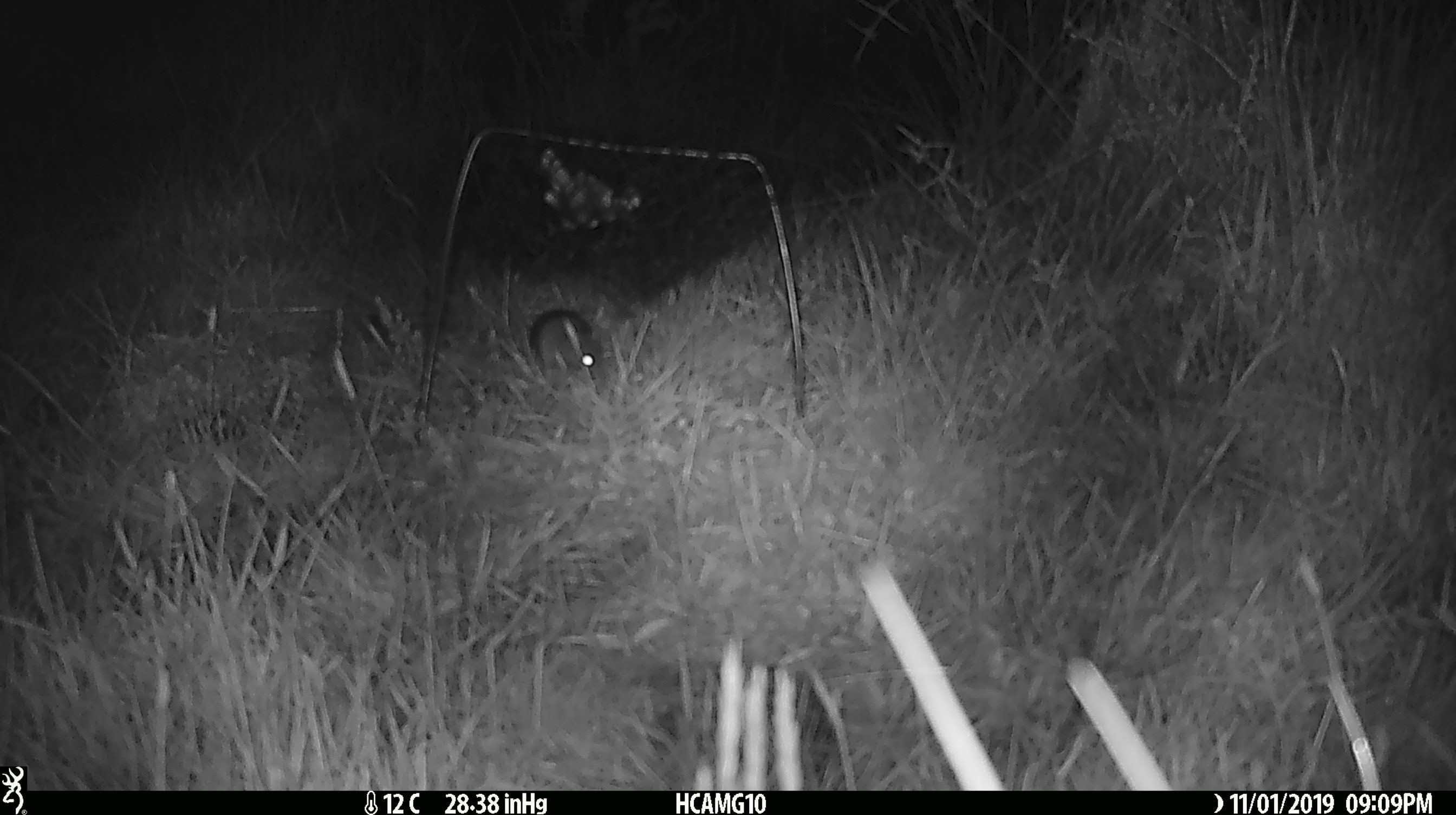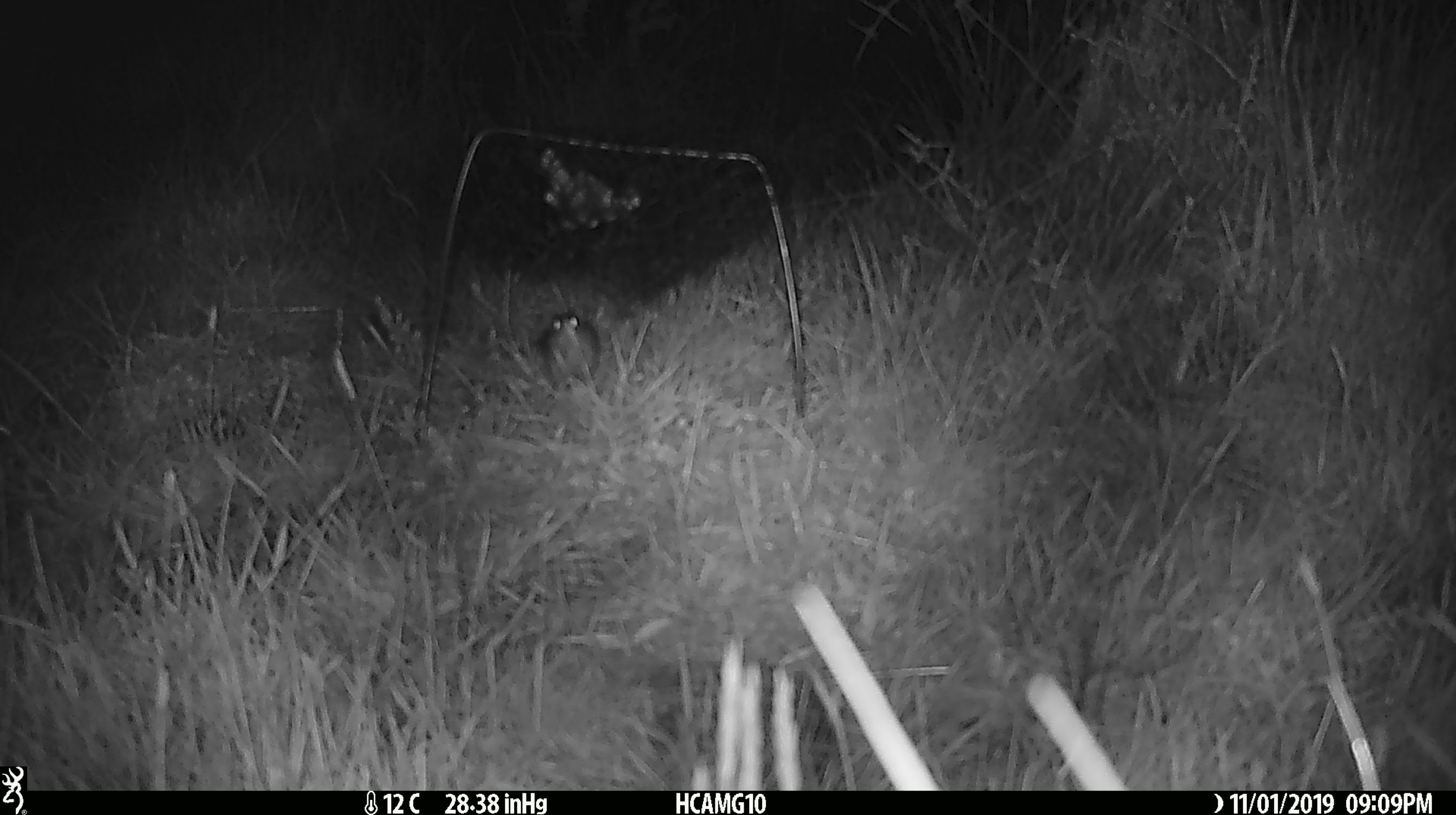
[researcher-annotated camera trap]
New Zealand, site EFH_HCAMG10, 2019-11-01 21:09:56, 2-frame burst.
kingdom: Animalia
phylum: Chordata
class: Mammalia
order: Rodentia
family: Muridae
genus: Mus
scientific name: Mus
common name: mouse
Mouse (Mus).